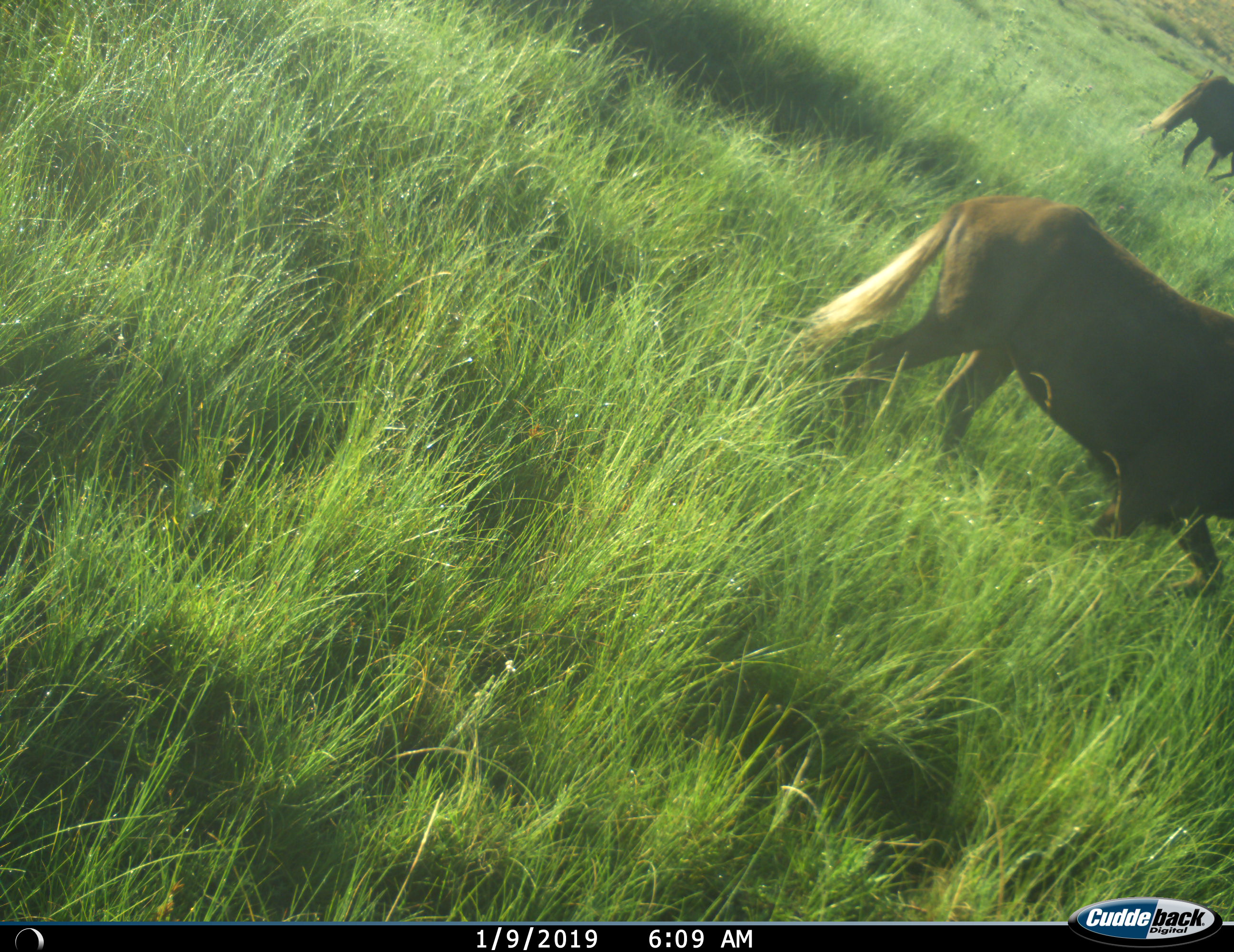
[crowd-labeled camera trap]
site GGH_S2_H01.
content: unidentified animal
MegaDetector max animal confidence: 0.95